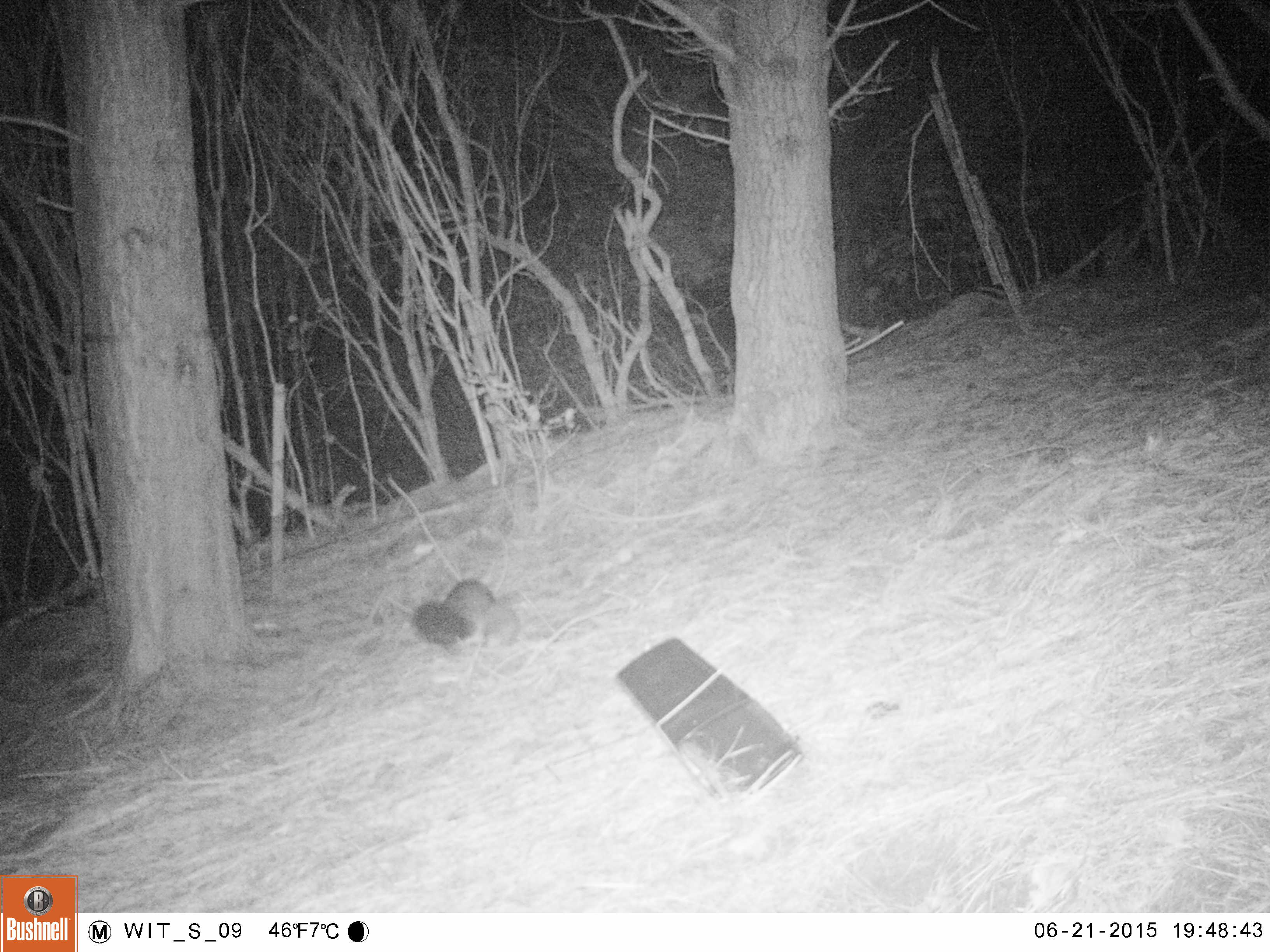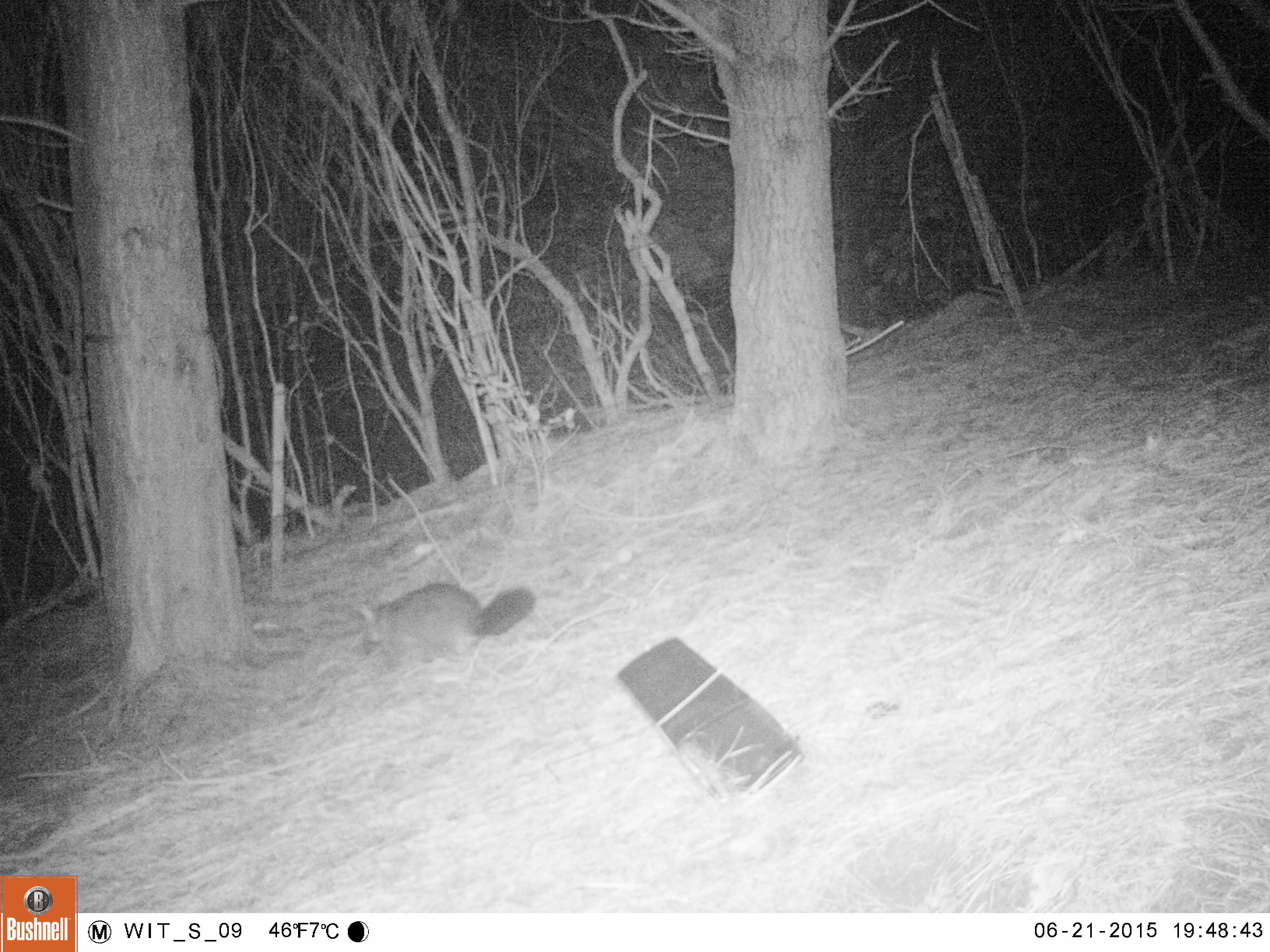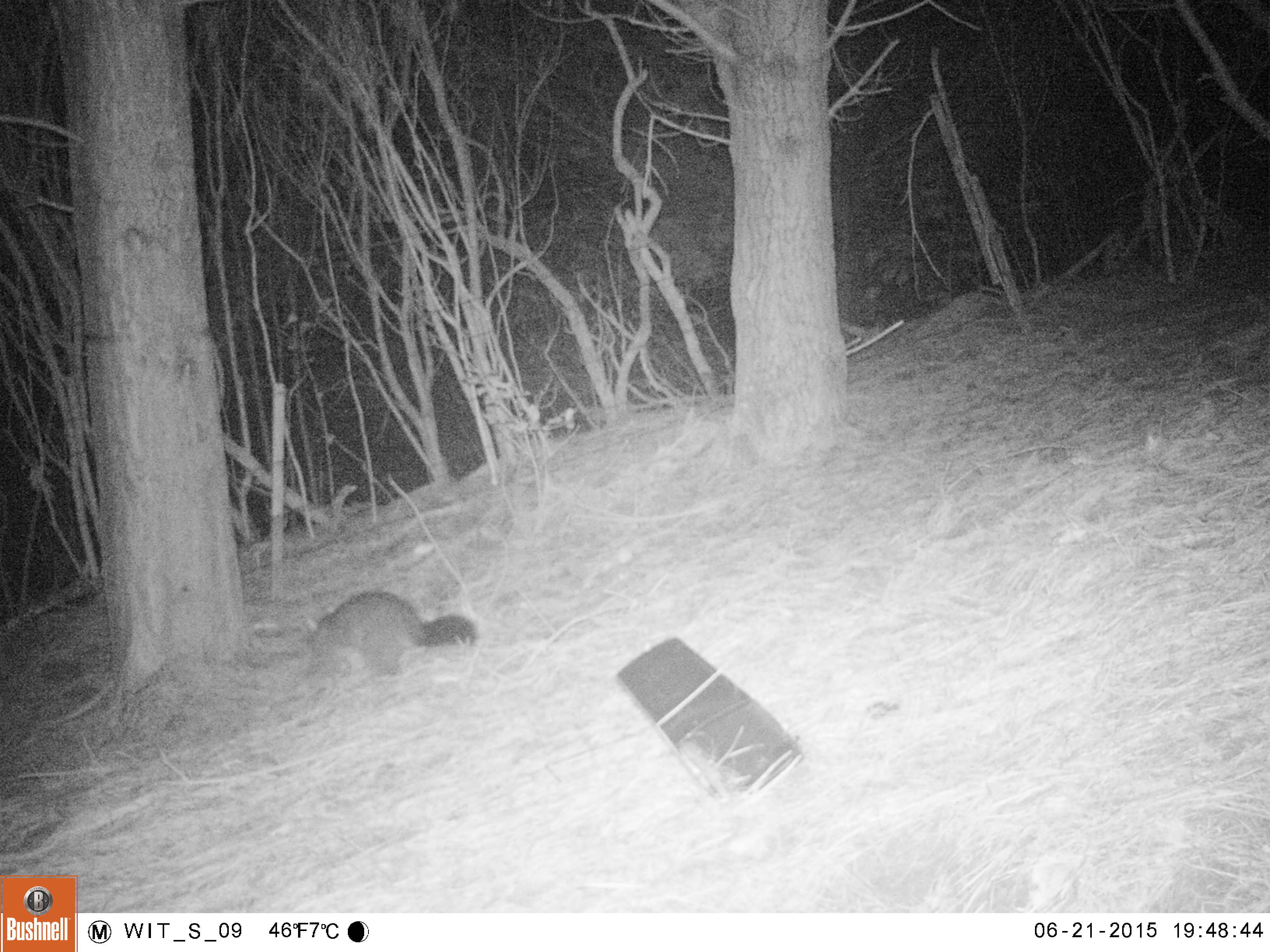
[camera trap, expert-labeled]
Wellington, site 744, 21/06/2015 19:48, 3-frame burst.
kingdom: Animalia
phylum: Chordata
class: Mammalia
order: Didelphimorphia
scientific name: Didelphimorphia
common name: possum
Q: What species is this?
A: Possum (Didelphimorphia).